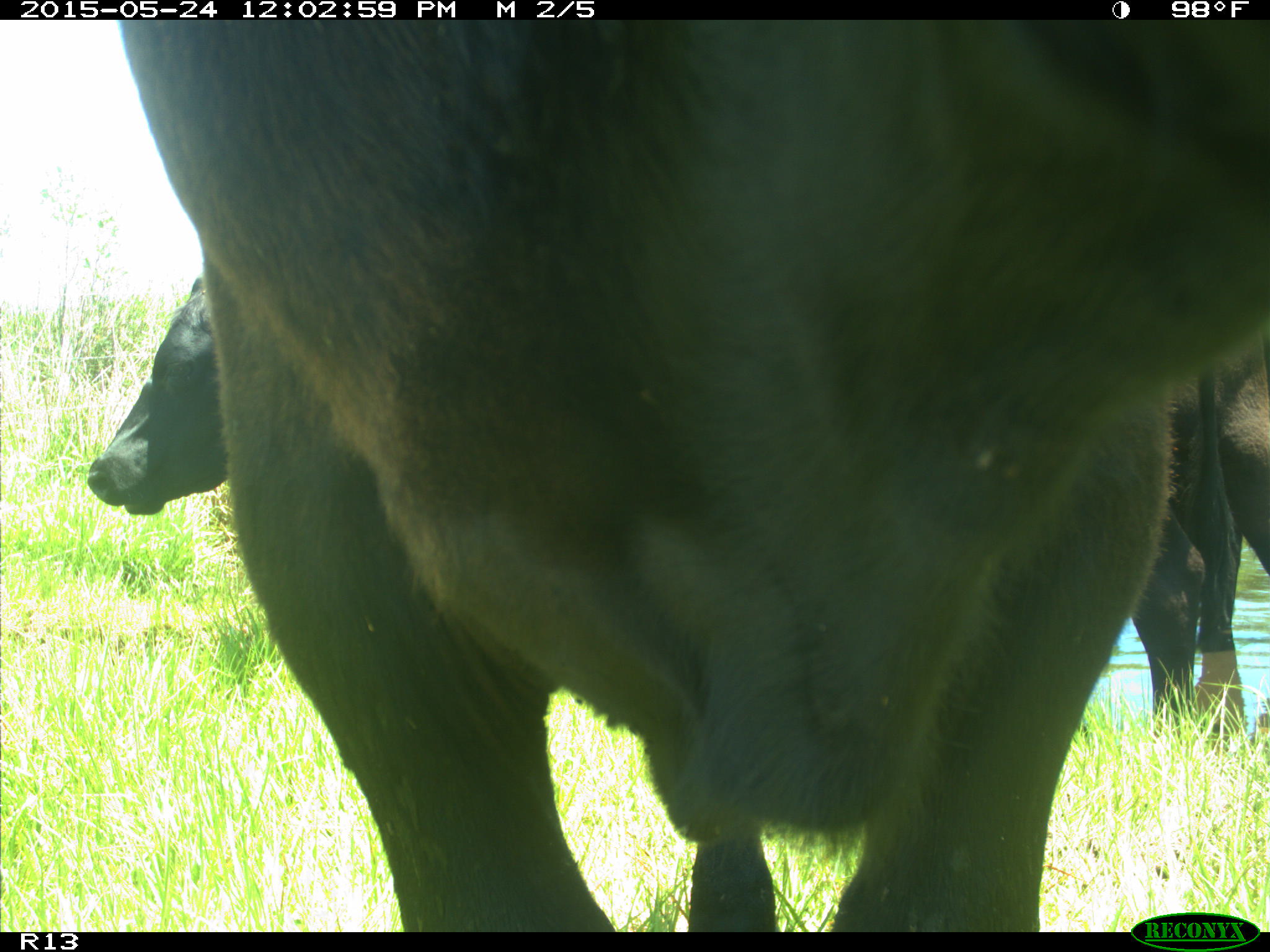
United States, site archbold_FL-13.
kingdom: Animalia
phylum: Chordata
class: Mammalia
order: Artiodactyla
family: Bovidae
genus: Bos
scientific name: Bos taurus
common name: domestic cow